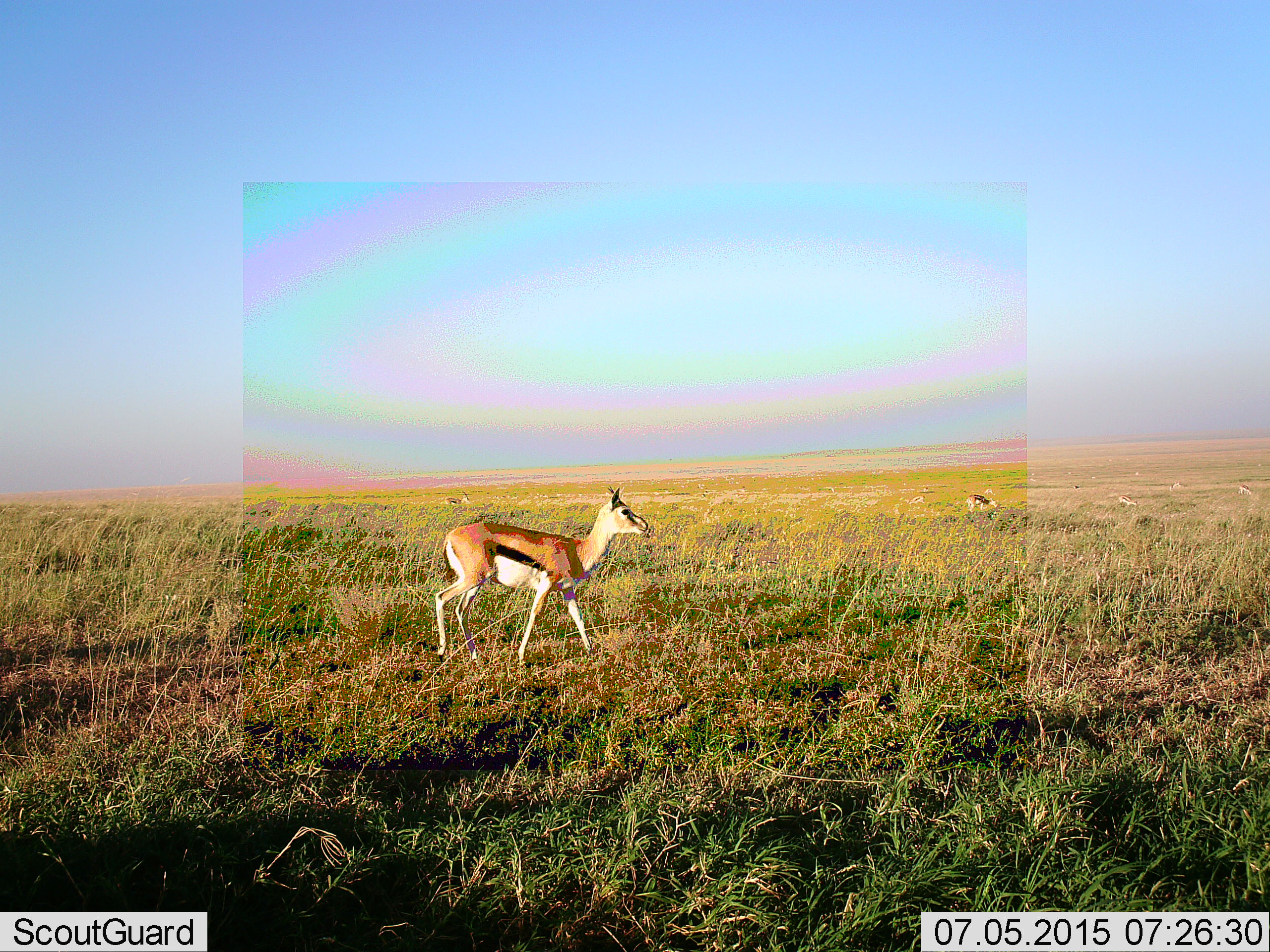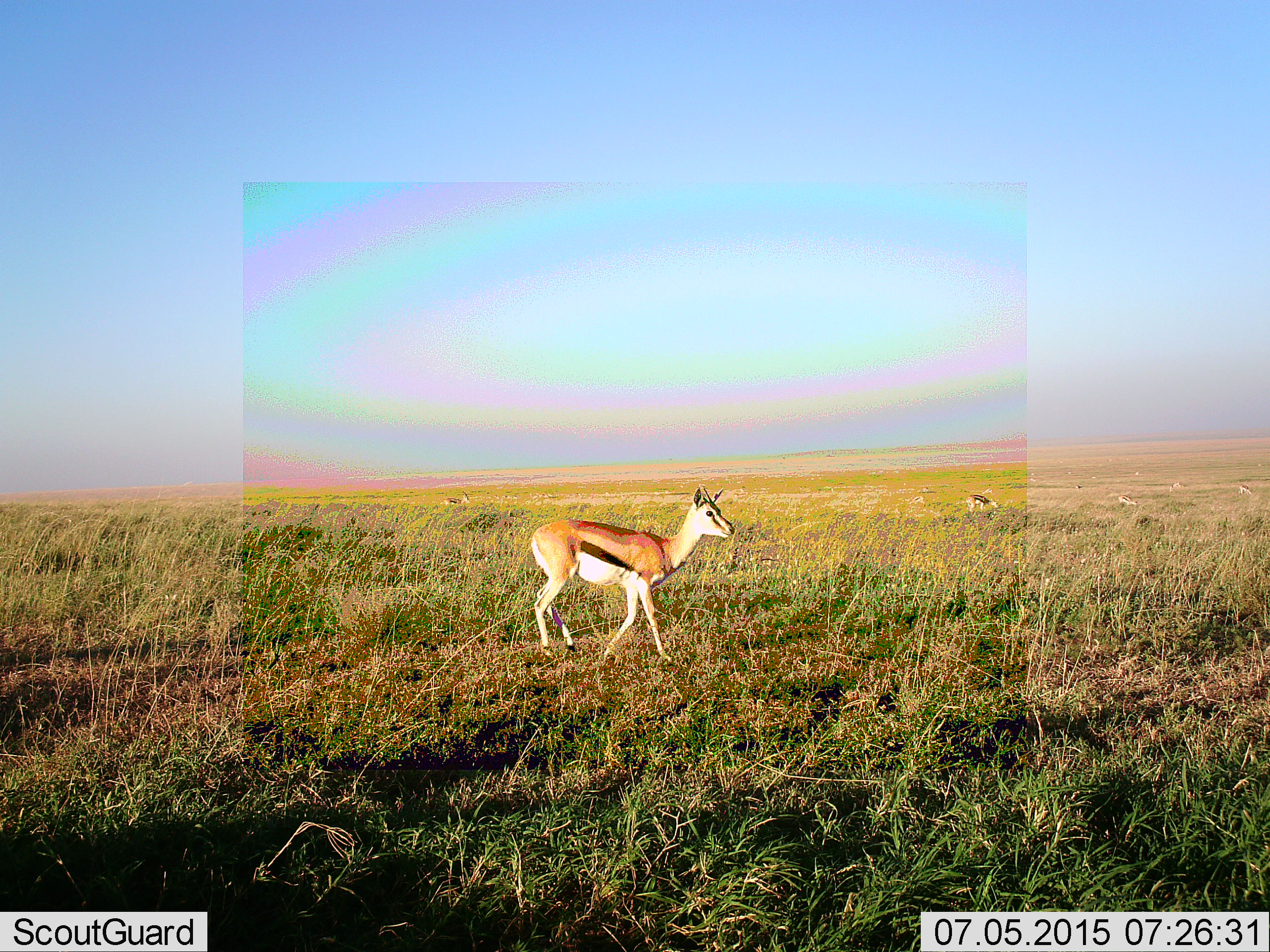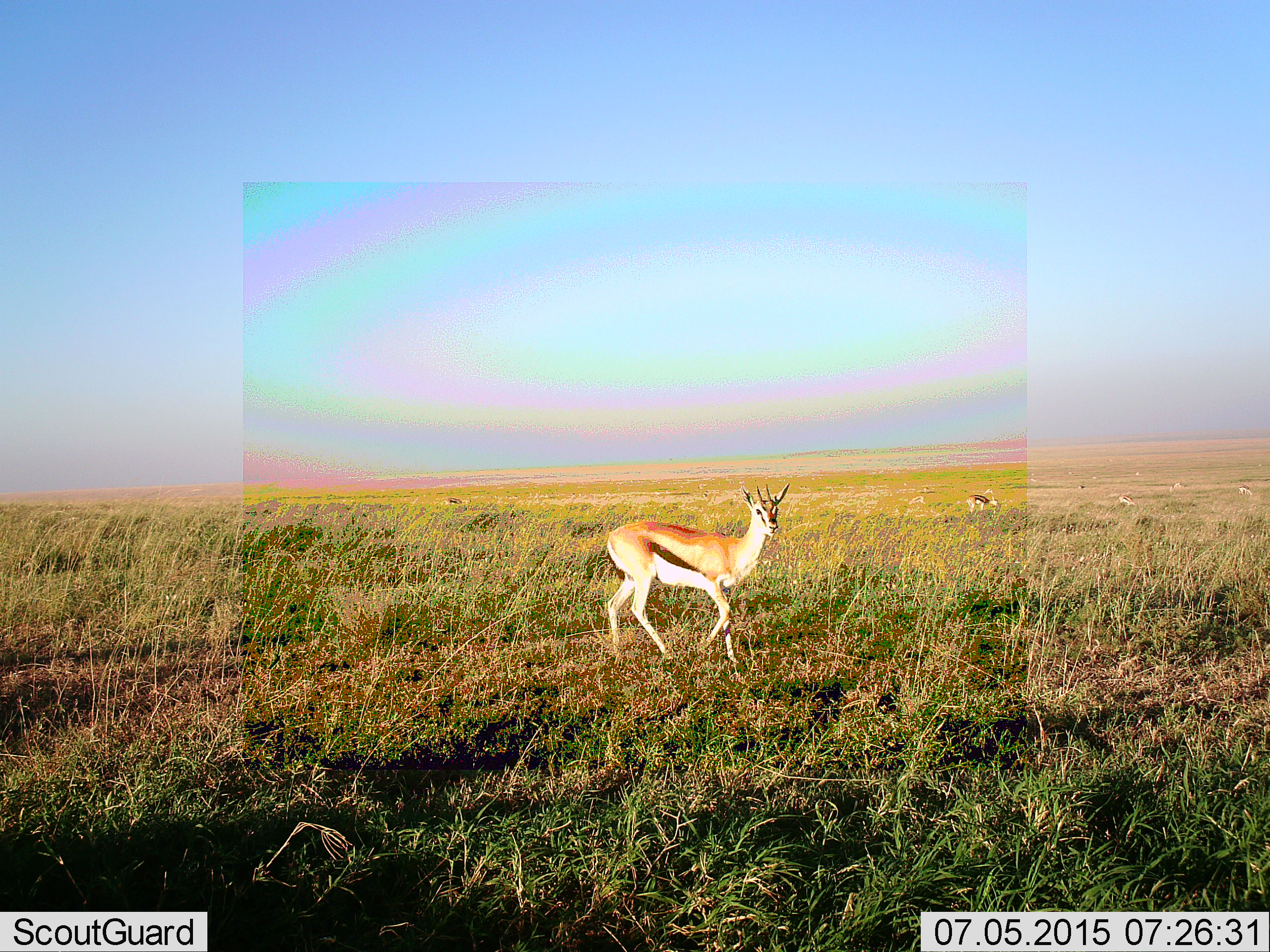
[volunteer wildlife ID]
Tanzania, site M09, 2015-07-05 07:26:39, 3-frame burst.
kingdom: Animalia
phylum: Chordata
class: Mammalia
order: Artiodactyla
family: Bovidae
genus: Eudorcas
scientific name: Eudorcas thomsonii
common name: thomson's gazelle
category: gazellethomsons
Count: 11-50.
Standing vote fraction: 62%.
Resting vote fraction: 0%.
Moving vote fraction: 50%.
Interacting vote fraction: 0%.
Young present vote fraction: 0%.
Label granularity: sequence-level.